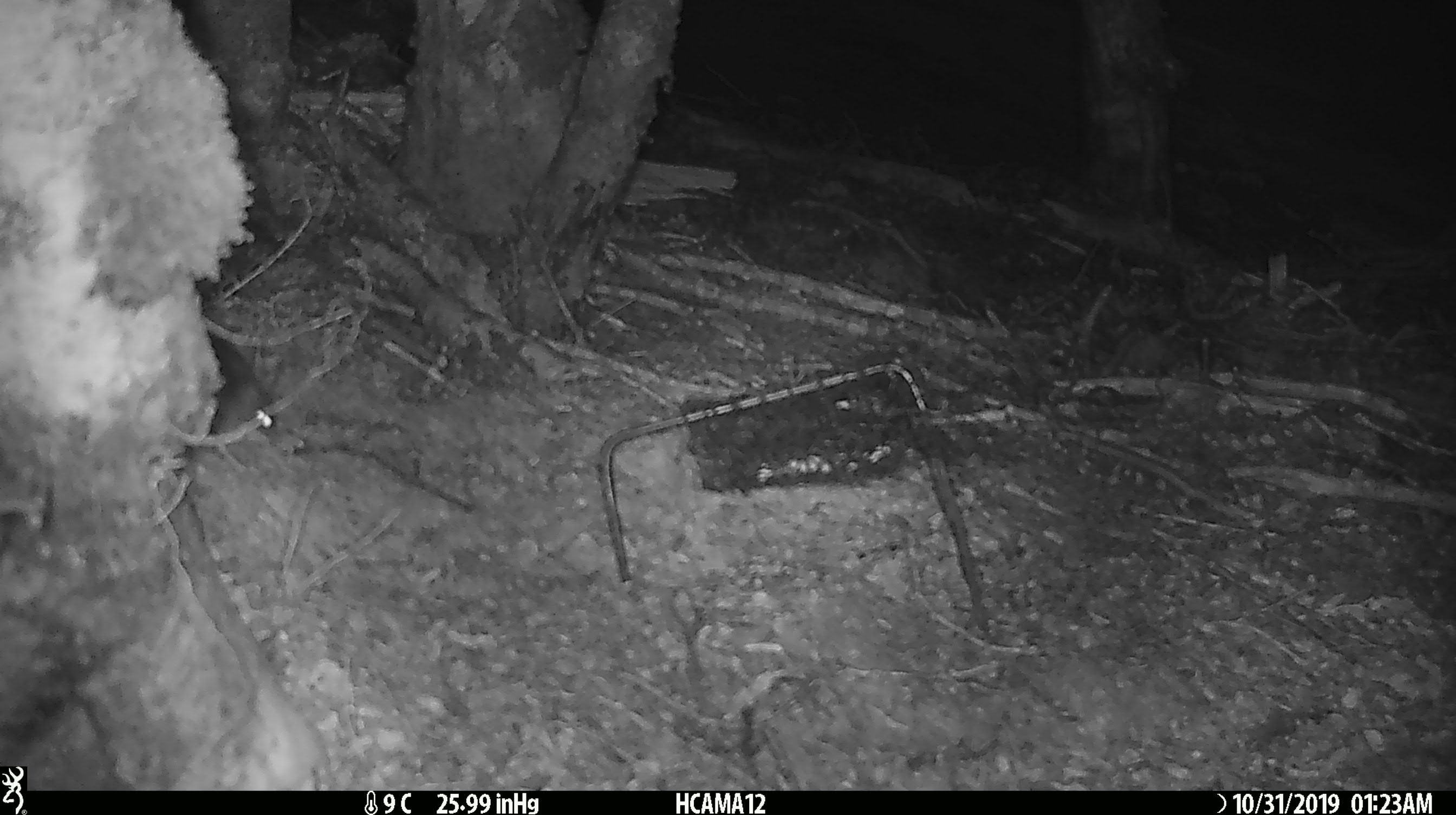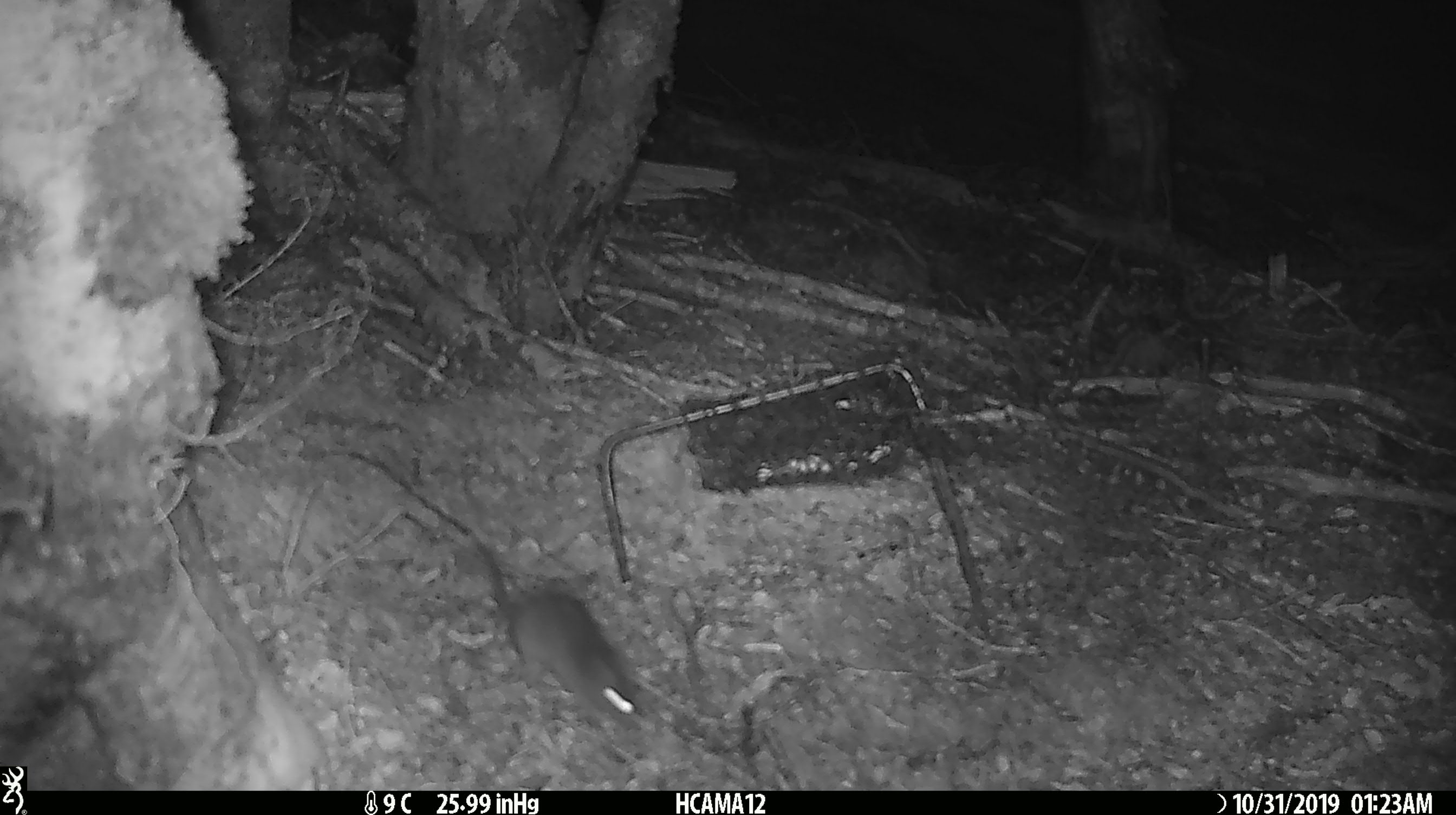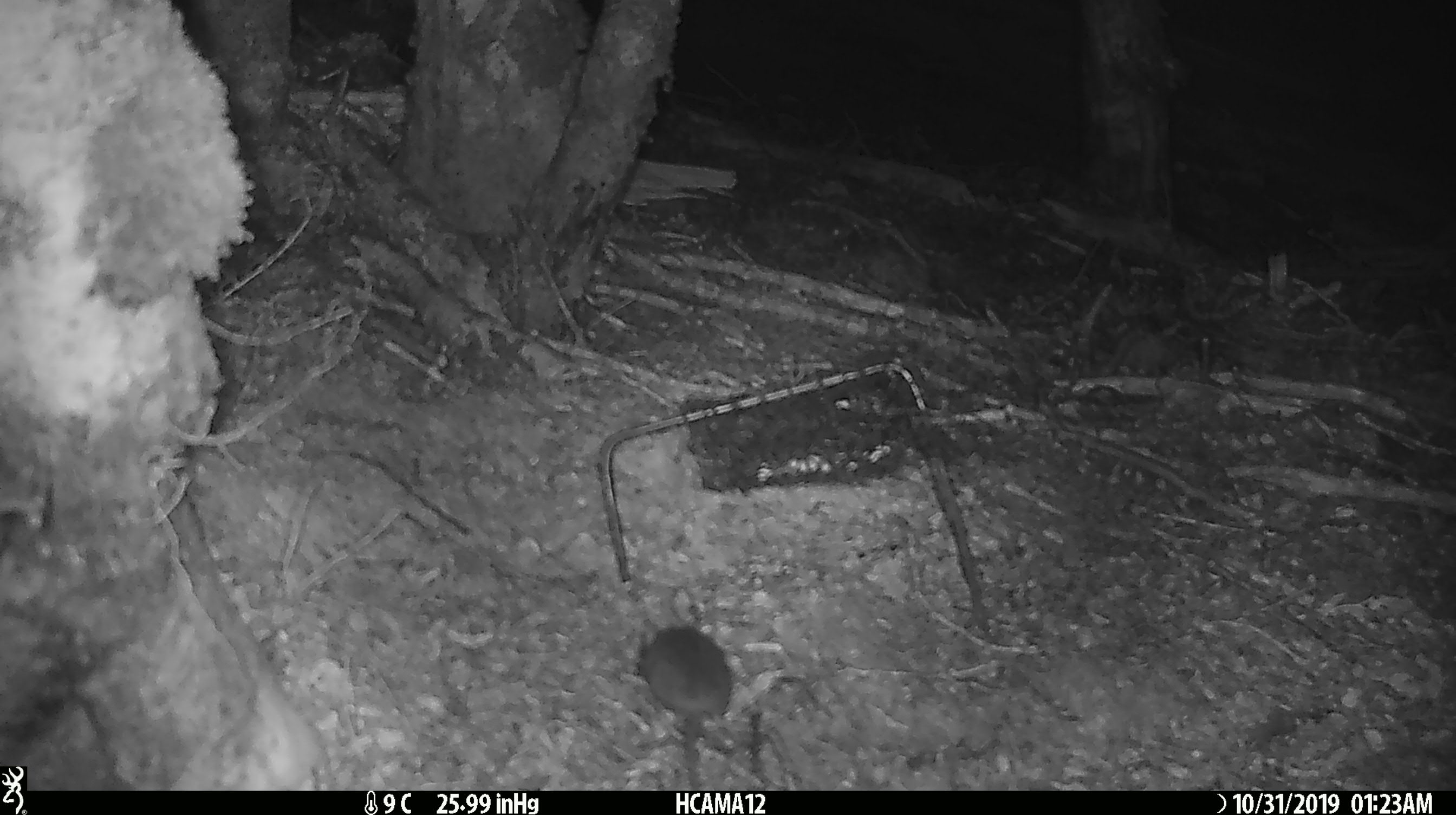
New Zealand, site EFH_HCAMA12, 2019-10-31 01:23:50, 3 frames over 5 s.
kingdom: Animalia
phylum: Chordata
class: Mammalia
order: Rodentia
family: Muridae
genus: Mus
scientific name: Mus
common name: mouse